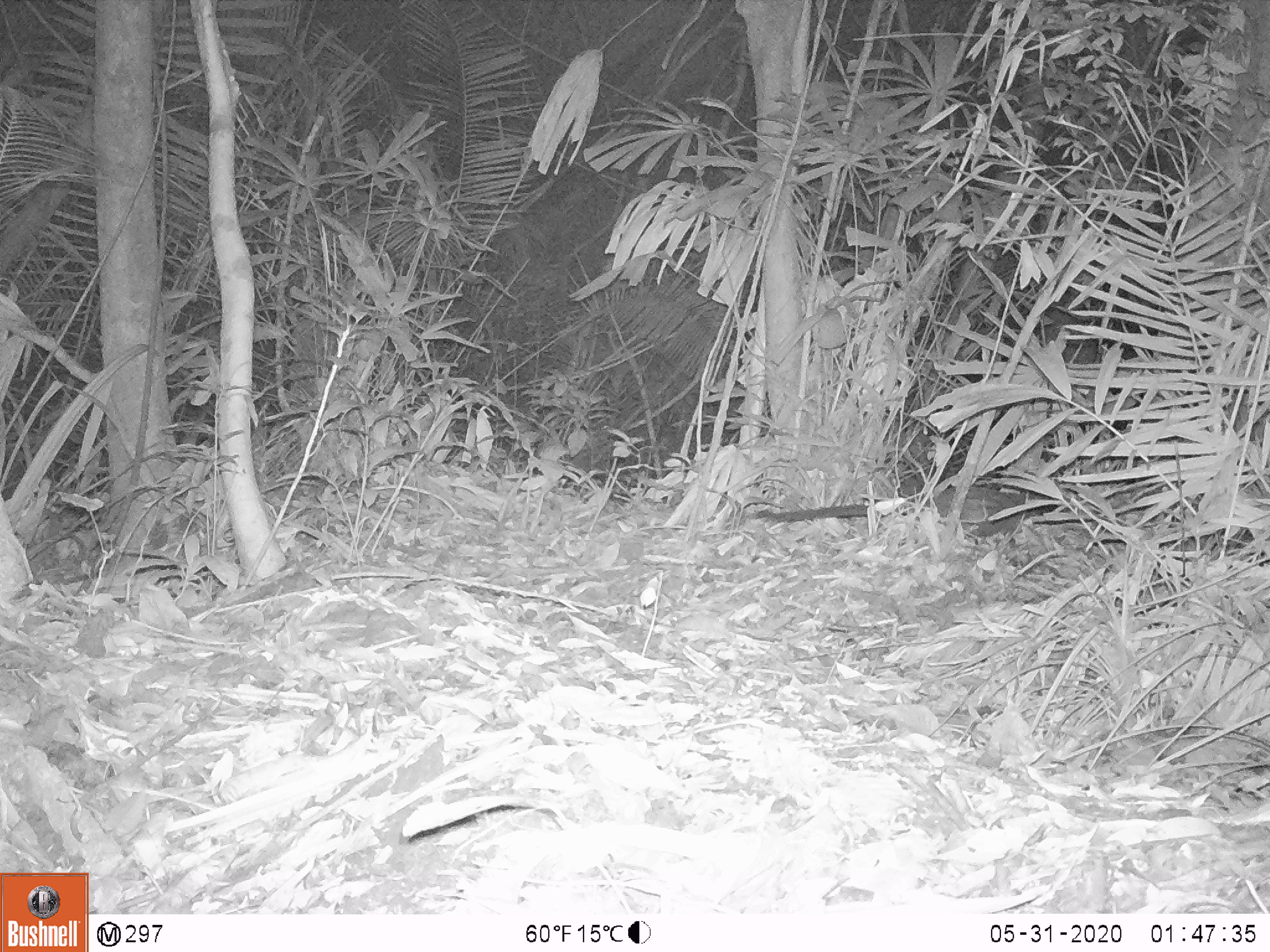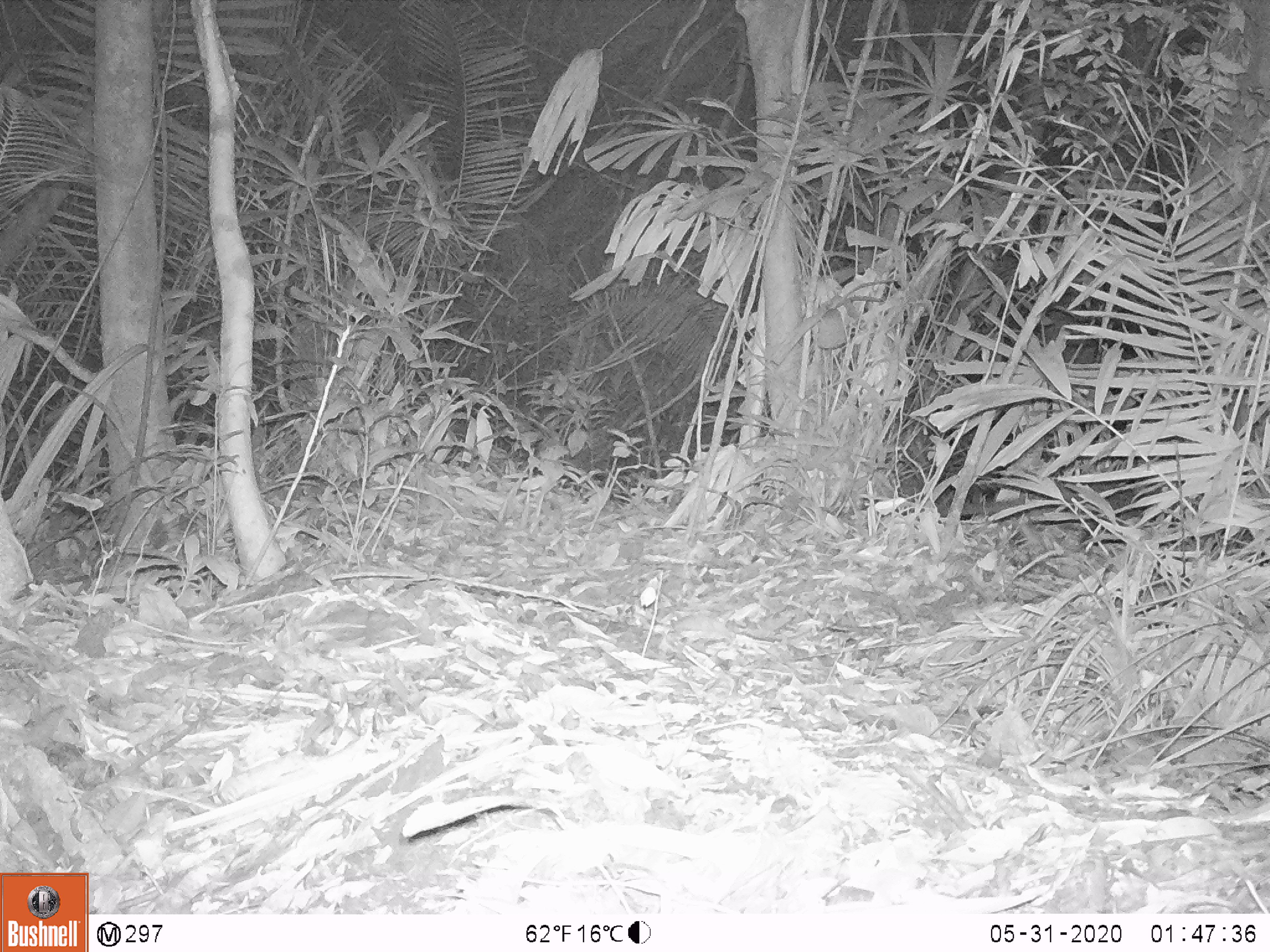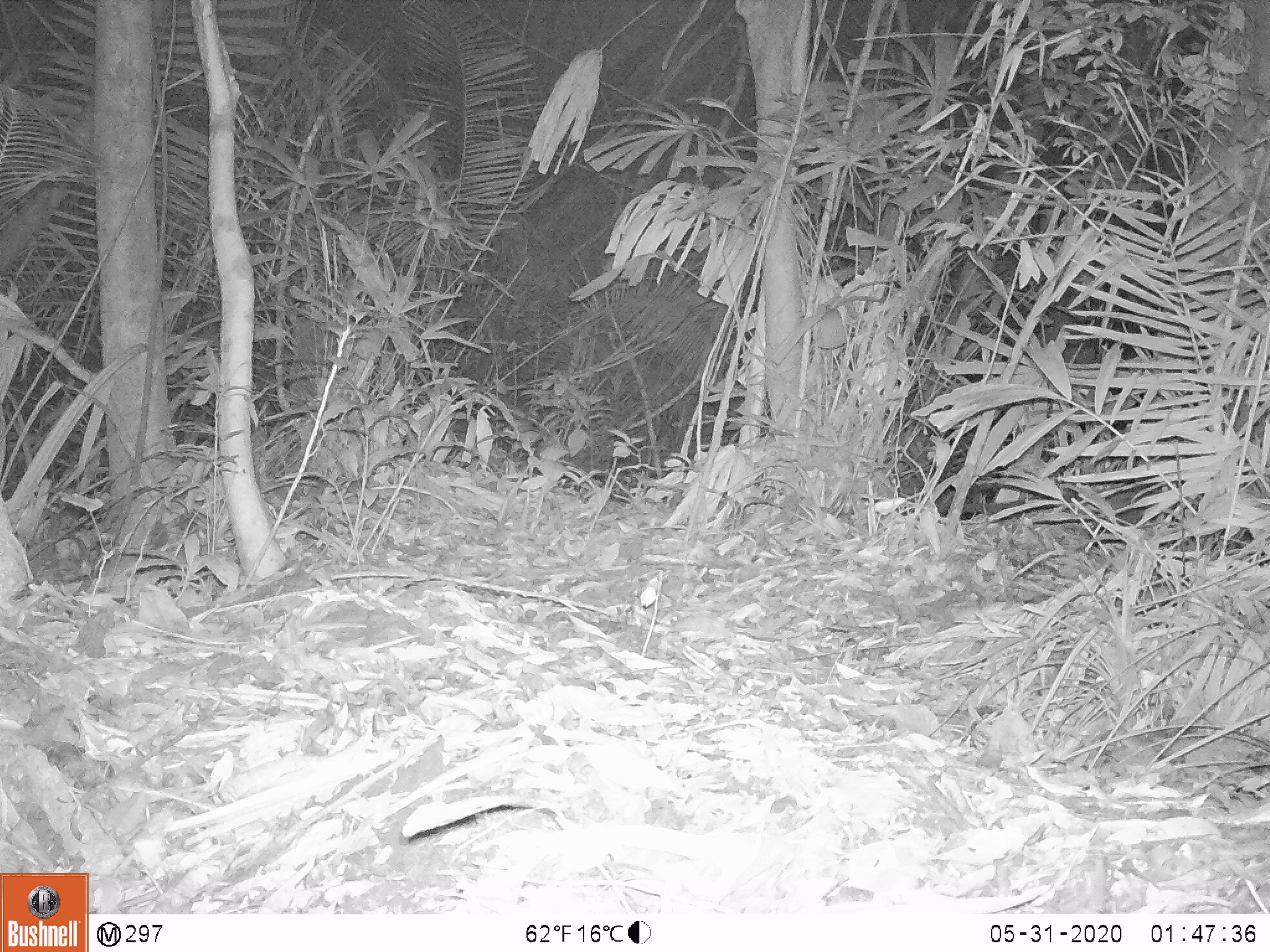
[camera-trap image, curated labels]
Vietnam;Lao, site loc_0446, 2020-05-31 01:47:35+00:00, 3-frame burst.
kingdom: Animalia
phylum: Chordata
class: Mammalia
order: Carnivora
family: Viverridae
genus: Paradoxurus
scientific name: Paradoxurus hermaphroditus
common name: common palm civet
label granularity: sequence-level